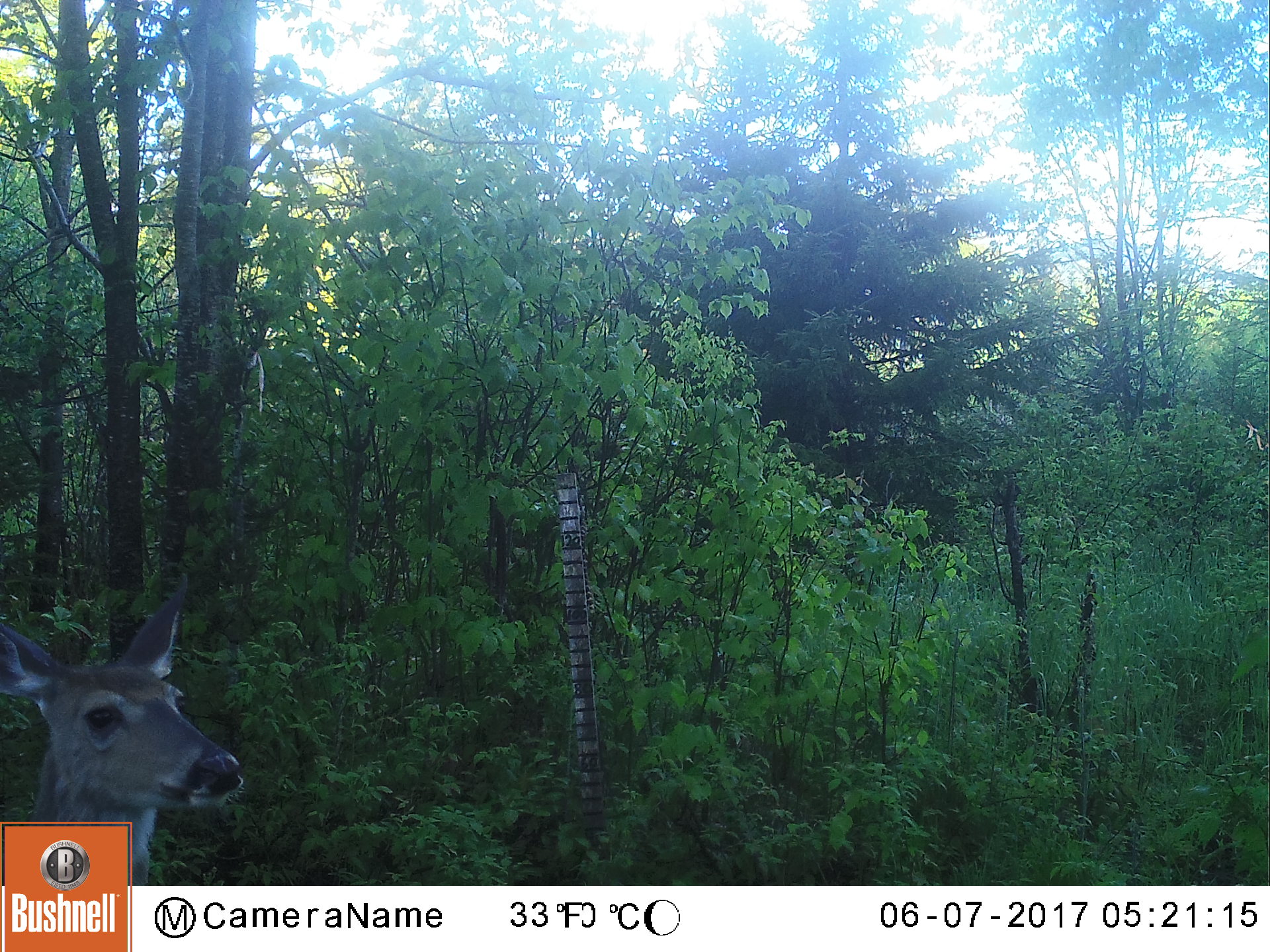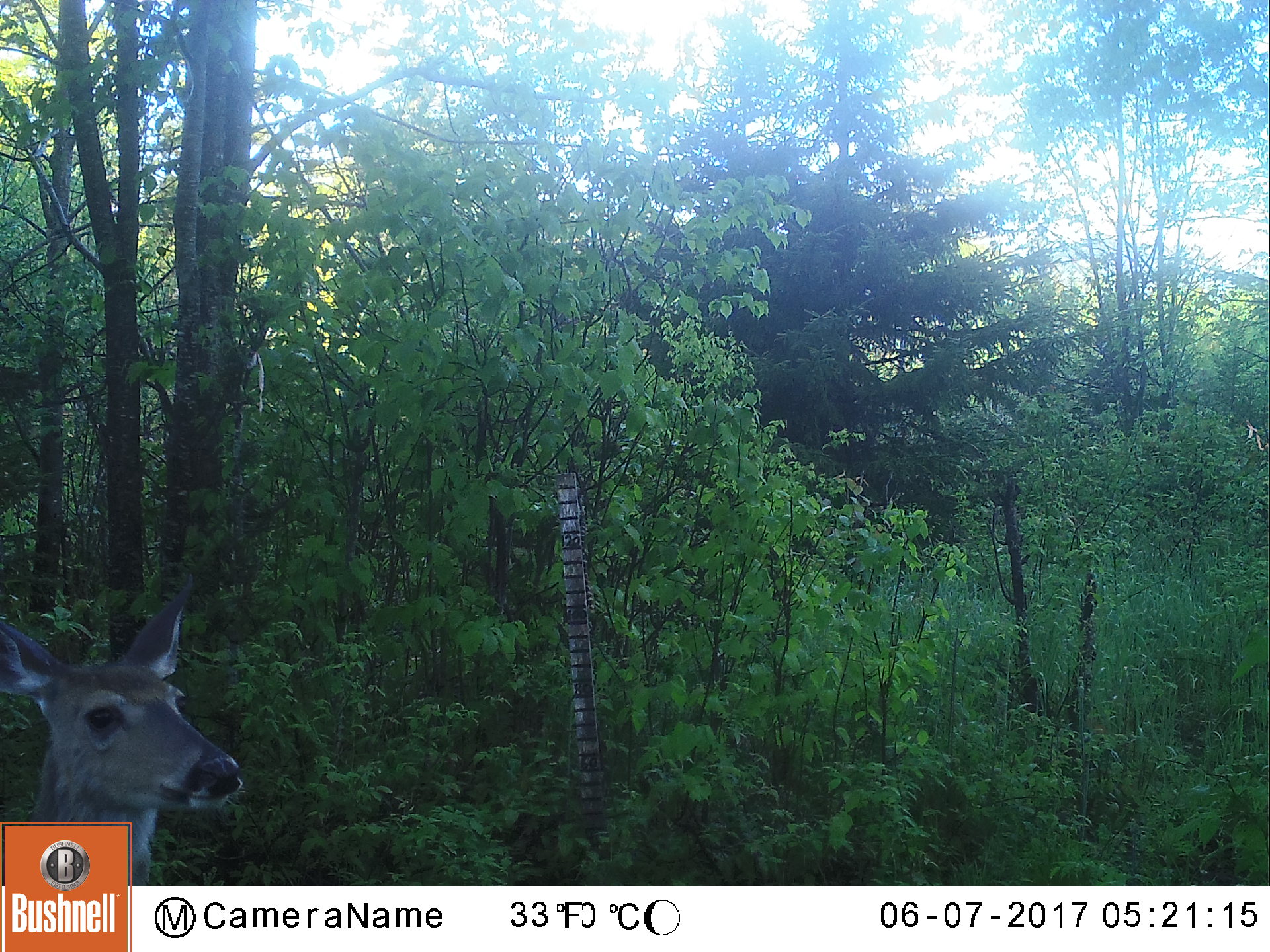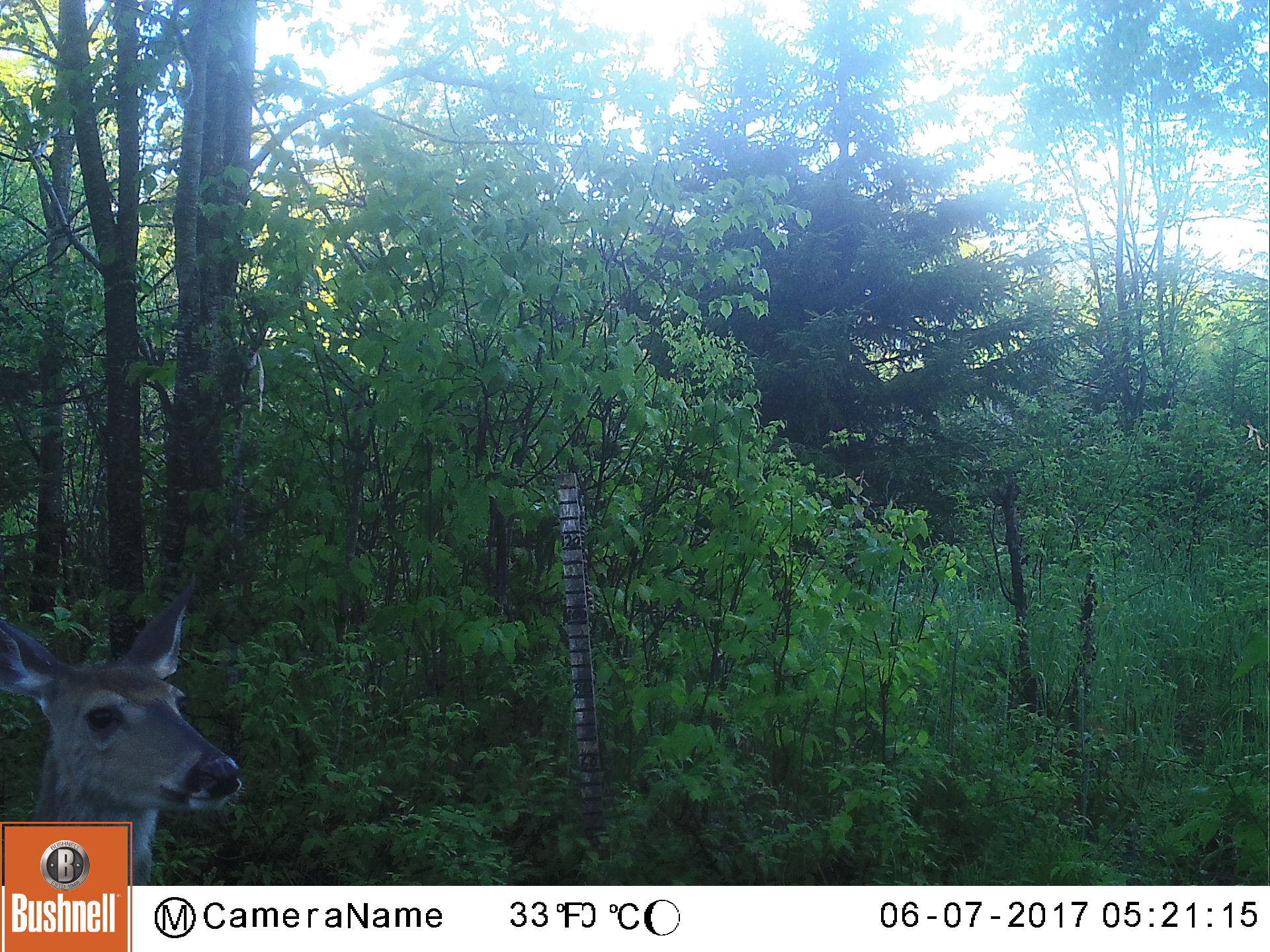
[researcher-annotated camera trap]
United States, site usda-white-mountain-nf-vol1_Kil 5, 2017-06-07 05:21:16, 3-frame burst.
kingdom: Animalia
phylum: Chordata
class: Mammalia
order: Artiodactyla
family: Cervidae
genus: Odocoileus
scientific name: Odocoileus virginianus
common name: white-tailed deer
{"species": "white-tailed deer (Odocoileus virginianus)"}